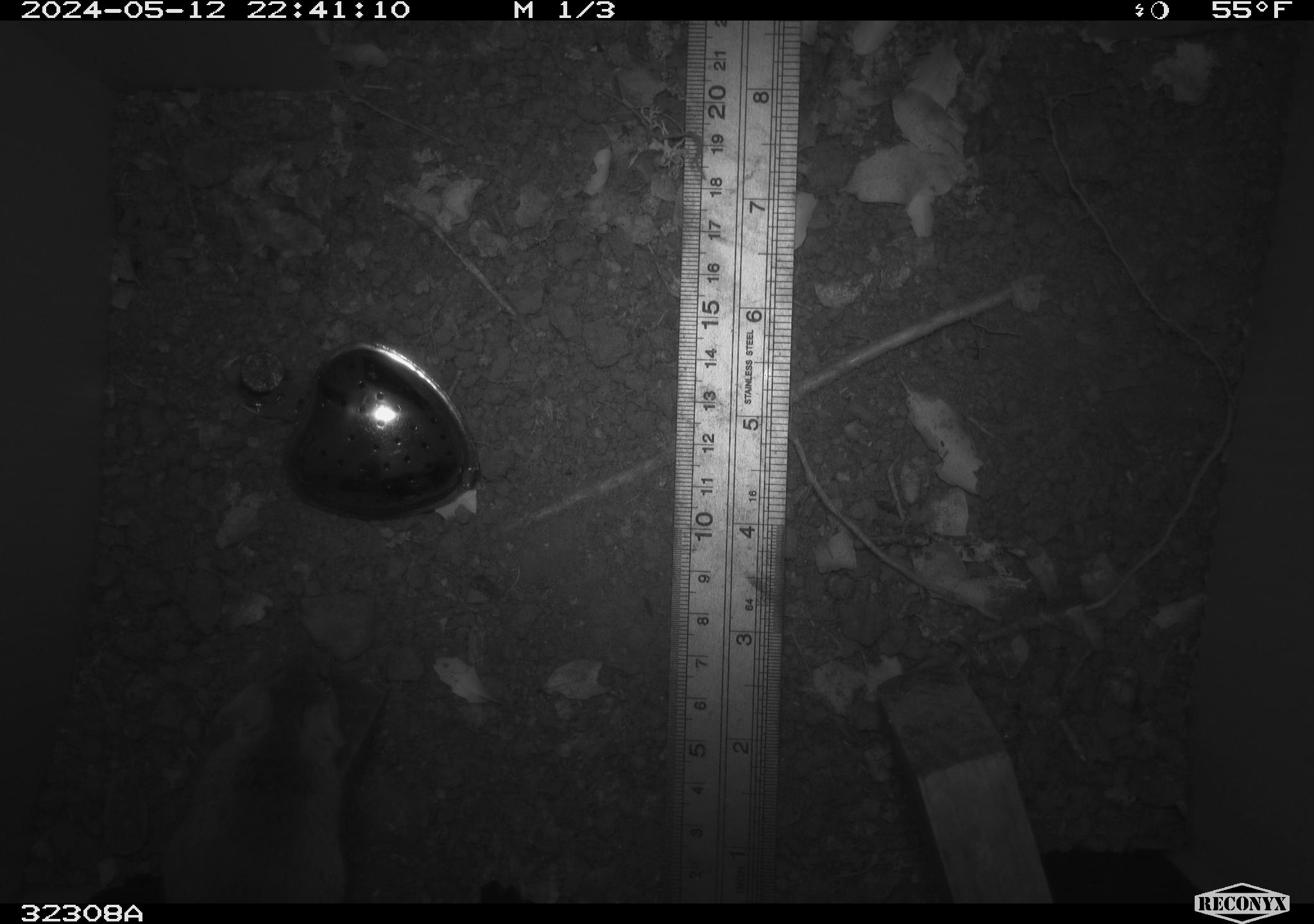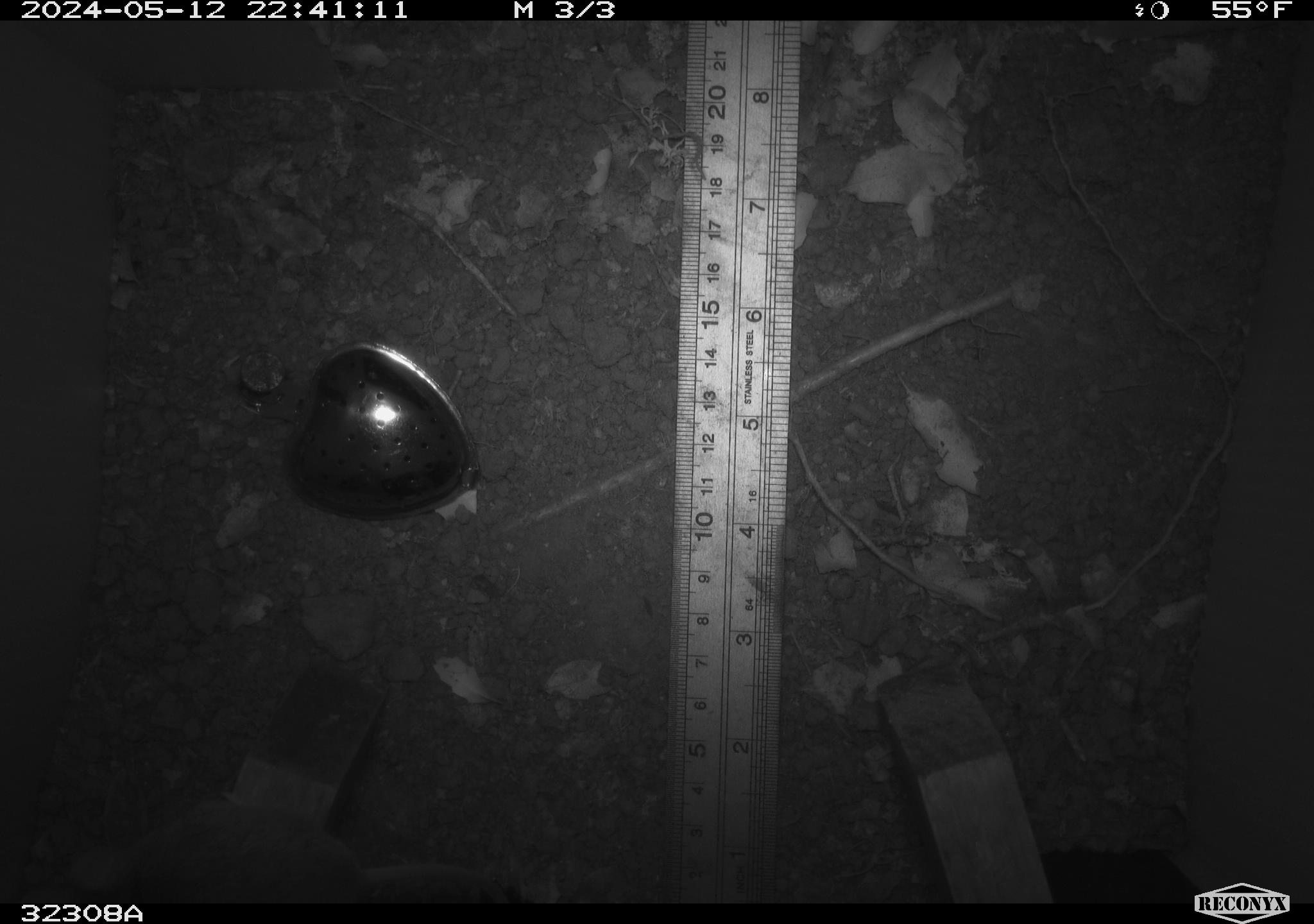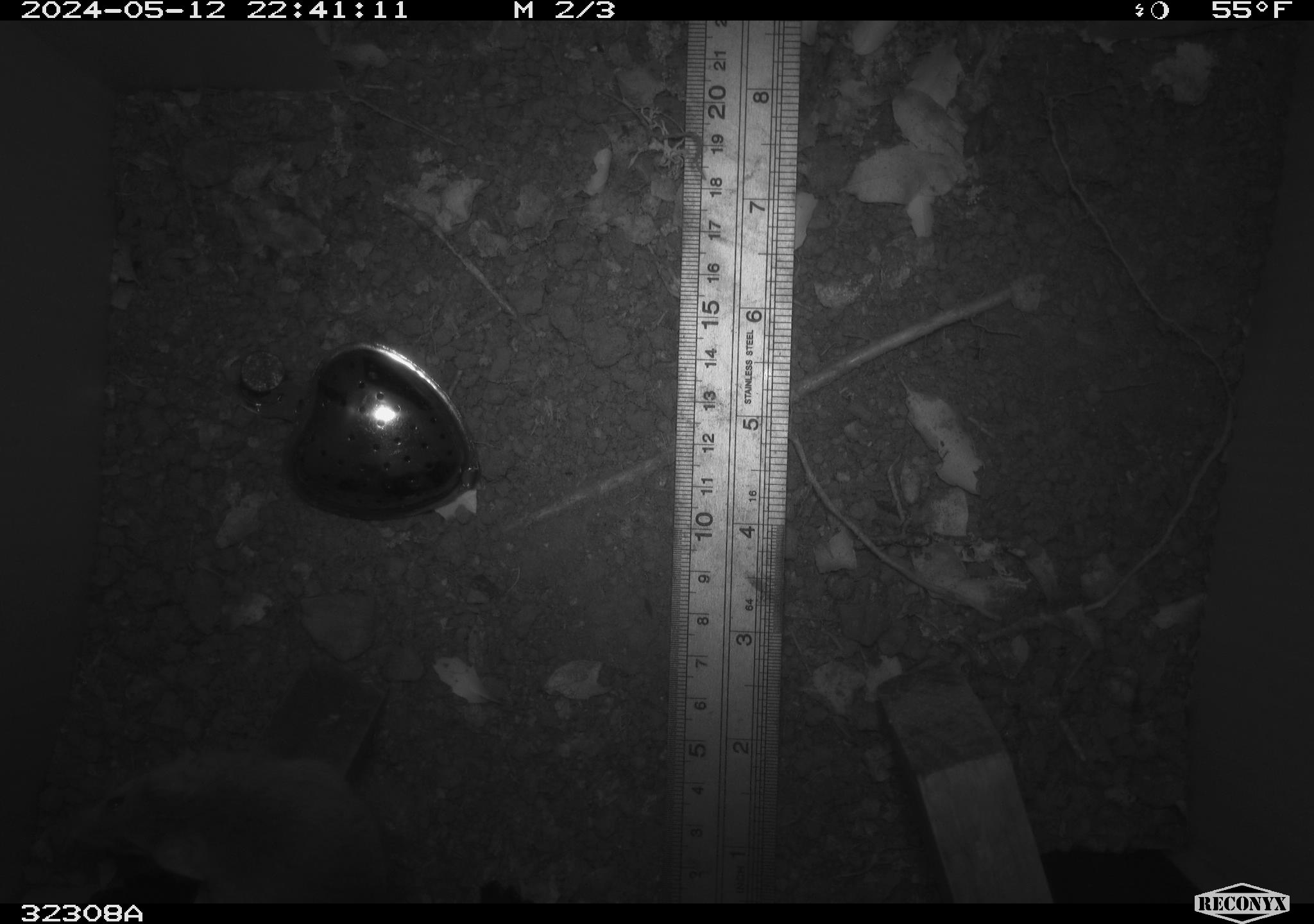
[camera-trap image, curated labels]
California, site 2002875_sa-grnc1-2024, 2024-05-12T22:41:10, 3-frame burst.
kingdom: Animalia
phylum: Chordata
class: Mammalia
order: Rodentia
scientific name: Rodentia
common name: rodent